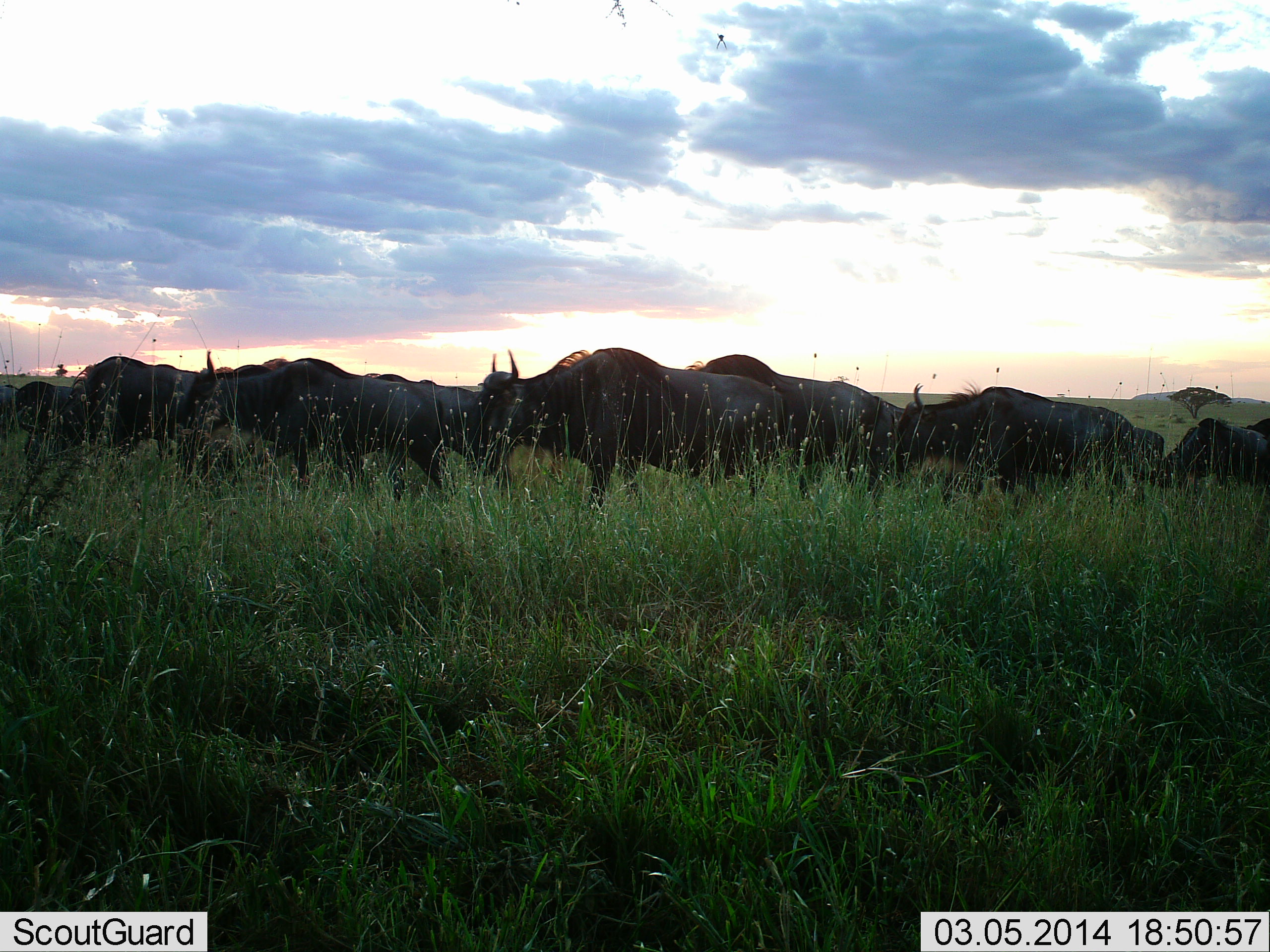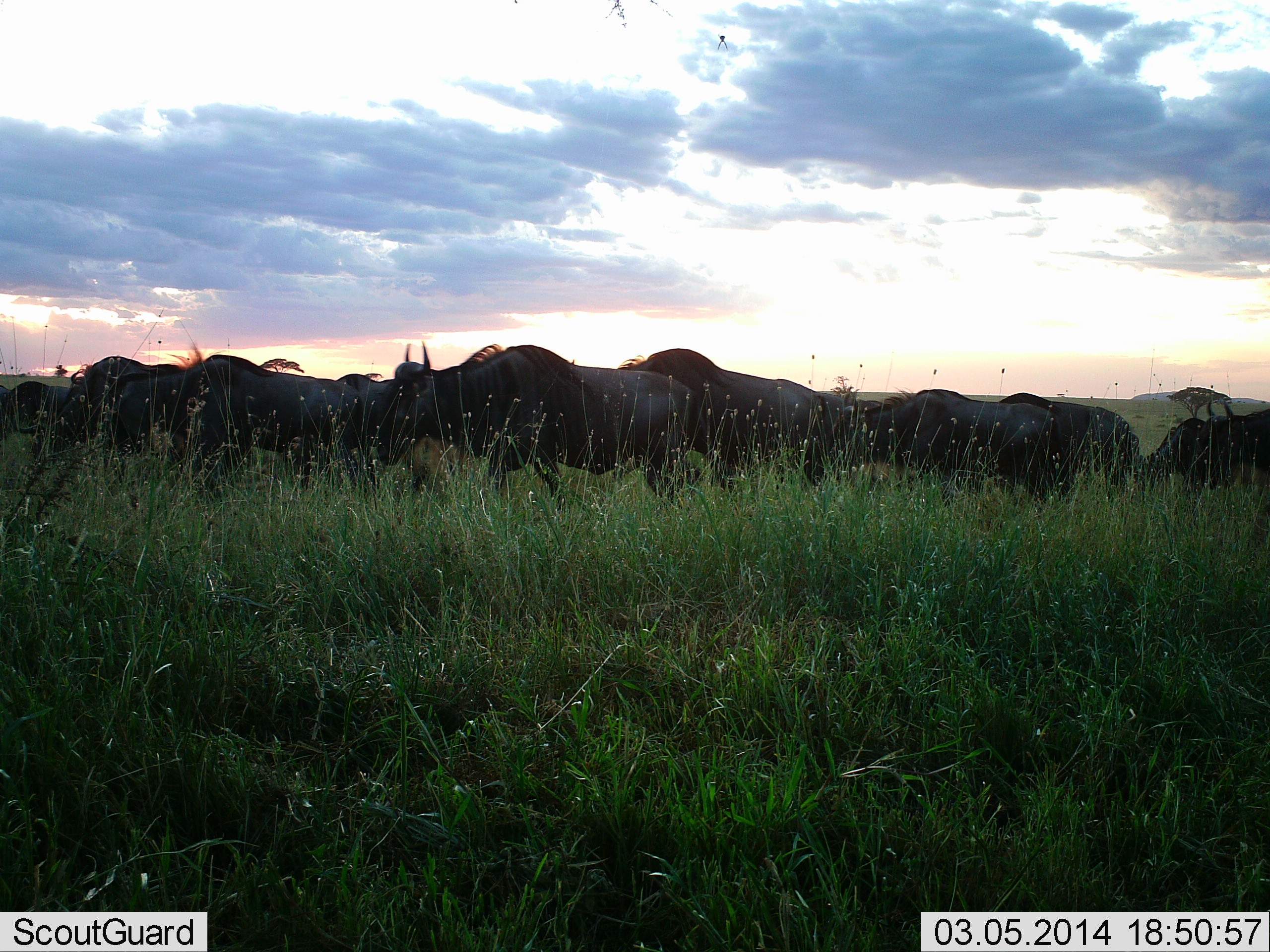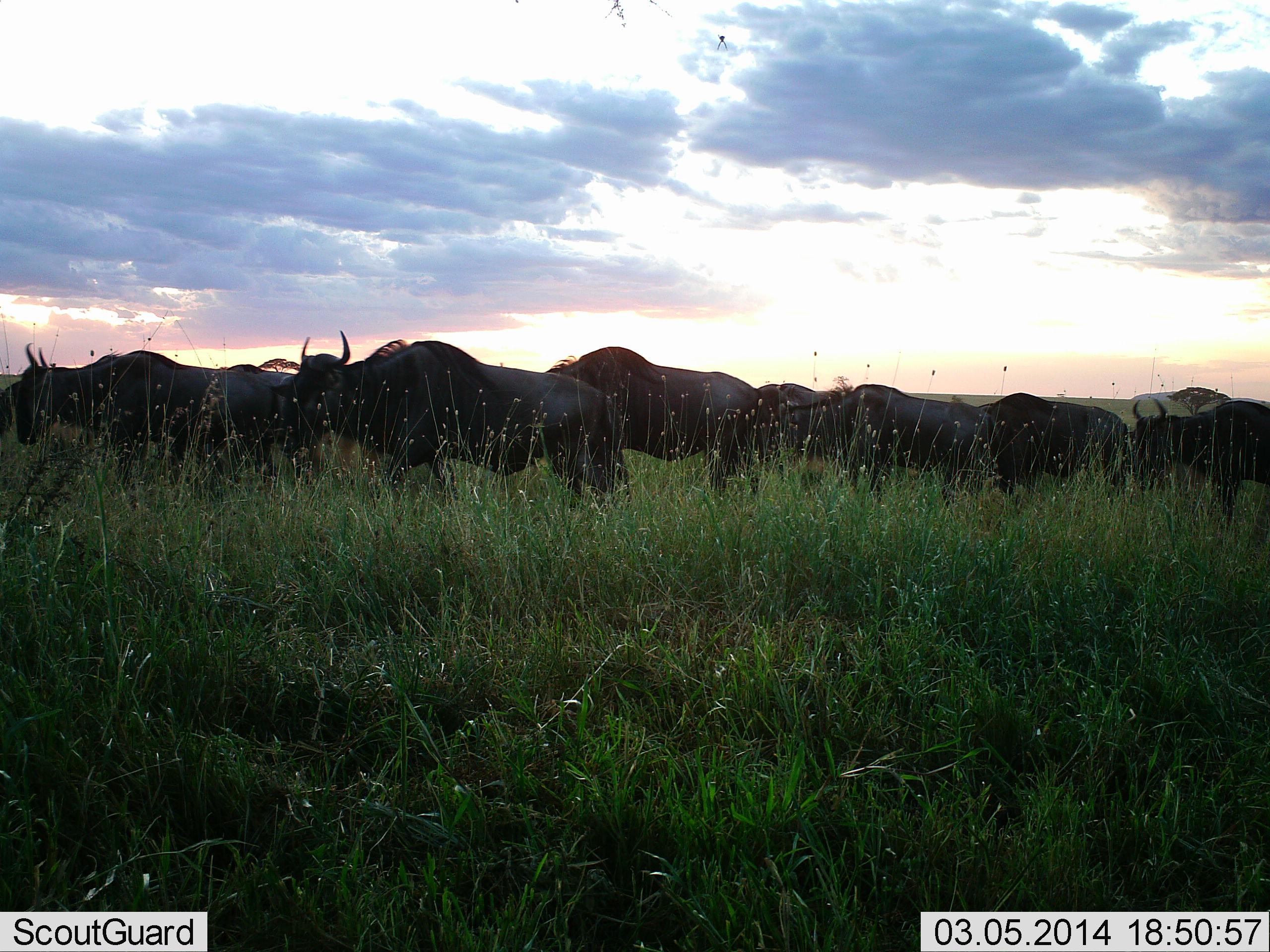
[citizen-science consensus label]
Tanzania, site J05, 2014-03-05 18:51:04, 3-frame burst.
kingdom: Animalia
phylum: Chordata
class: Mammalia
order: Artiodactyla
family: Bovidae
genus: Connochaetes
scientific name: Connochaetes taurinus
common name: blue wildebeest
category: wildebeest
Wildebeest (blue wildebeest) (Connochaetes taurinus), count 11-50. Behavior (volunteer vote fractions): standing 0%, resting 0%, moving 100%, interacting 0%. Young present (vote fraction): 0%. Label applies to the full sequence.